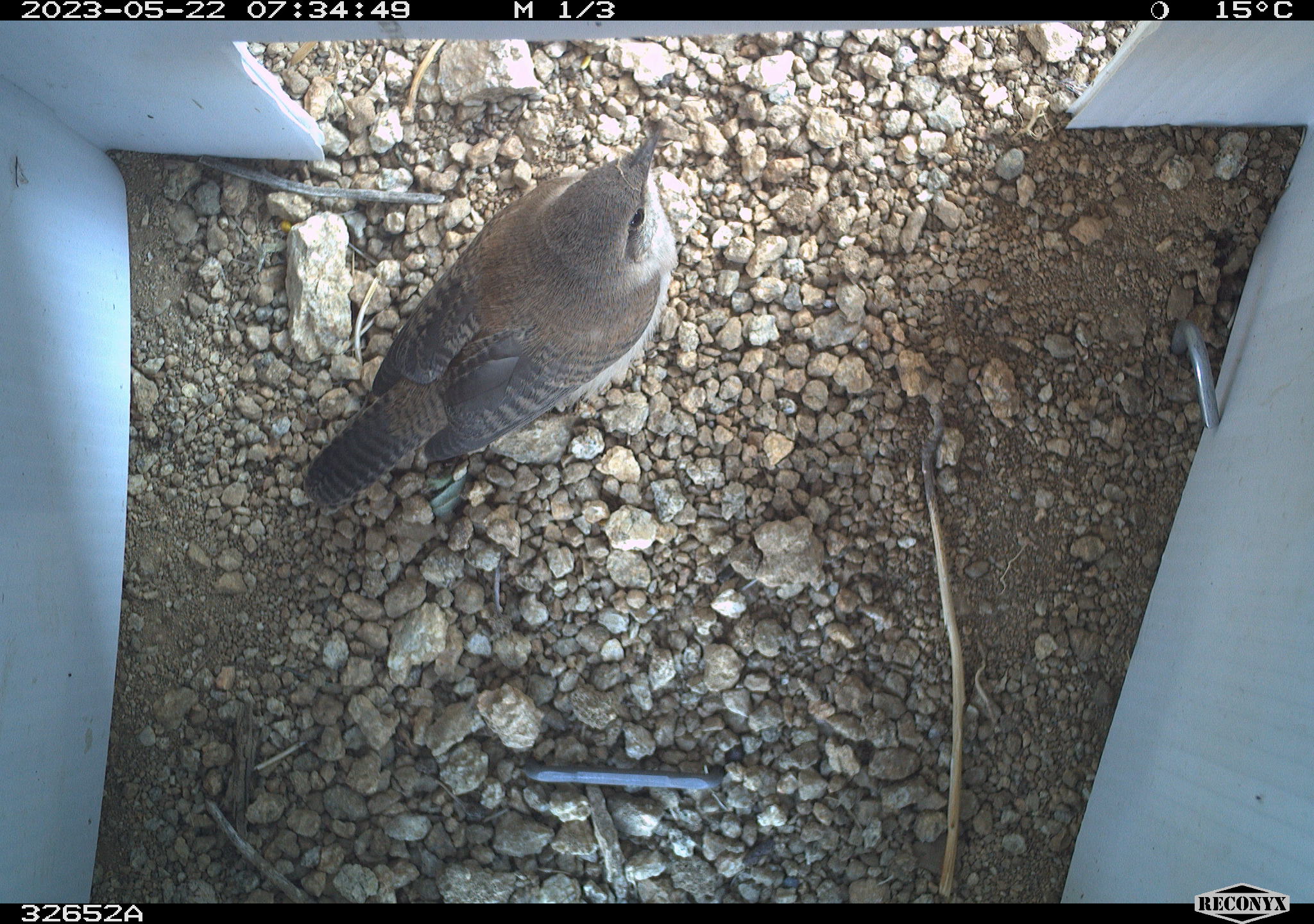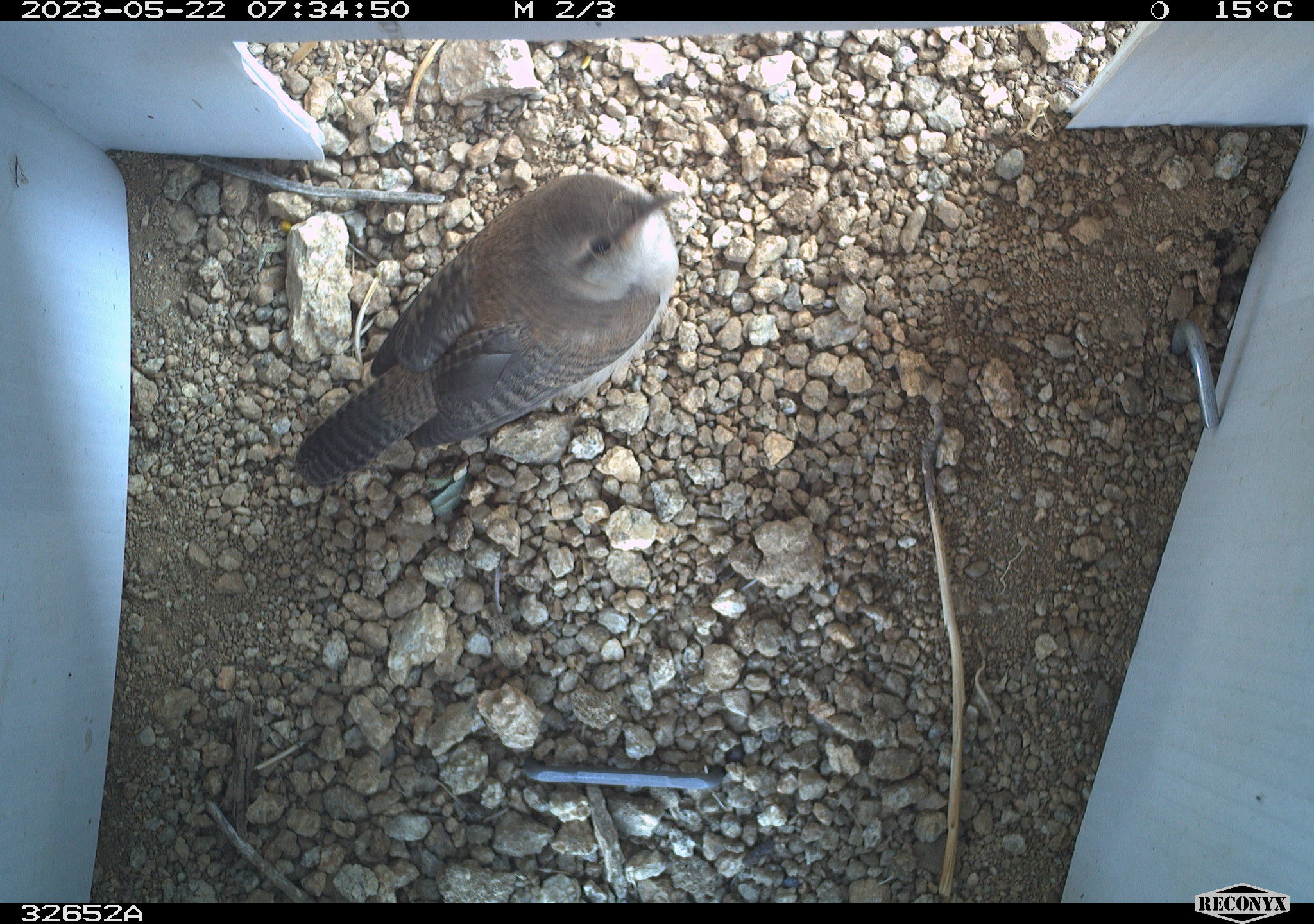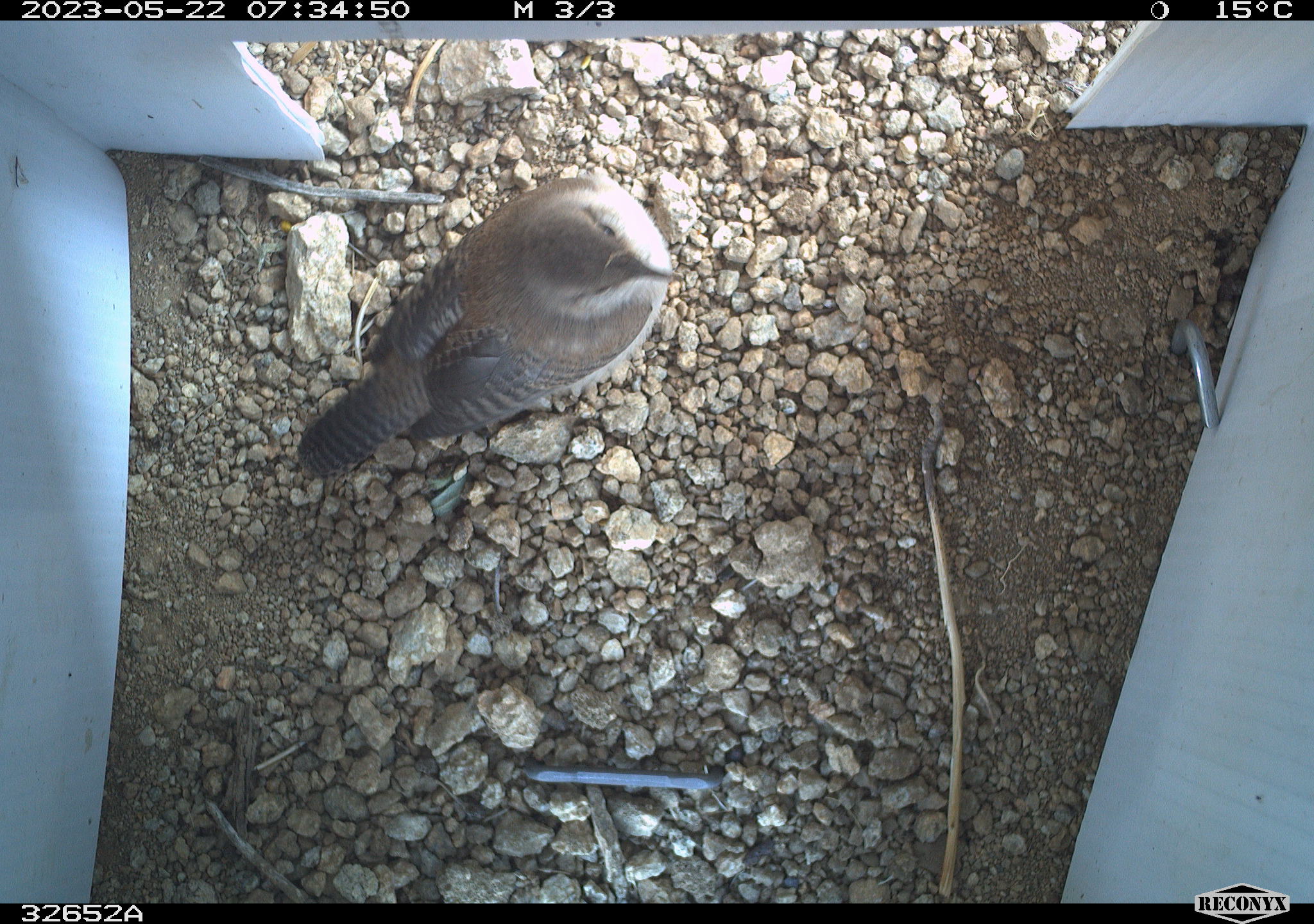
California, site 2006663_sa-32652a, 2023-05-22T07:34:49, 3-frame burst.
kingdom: Animalia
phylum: Chordata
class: Aves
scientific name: Aves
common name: bird